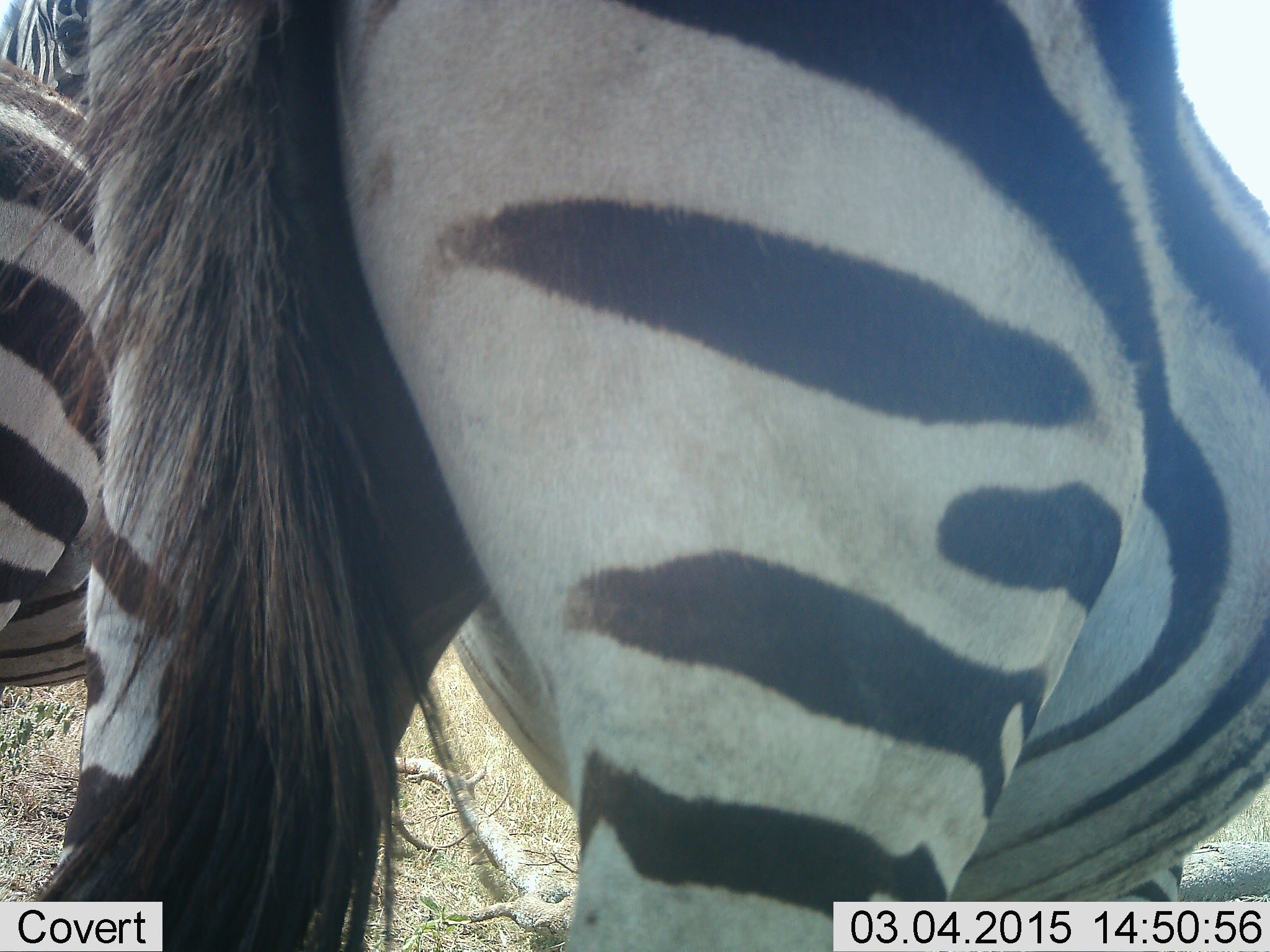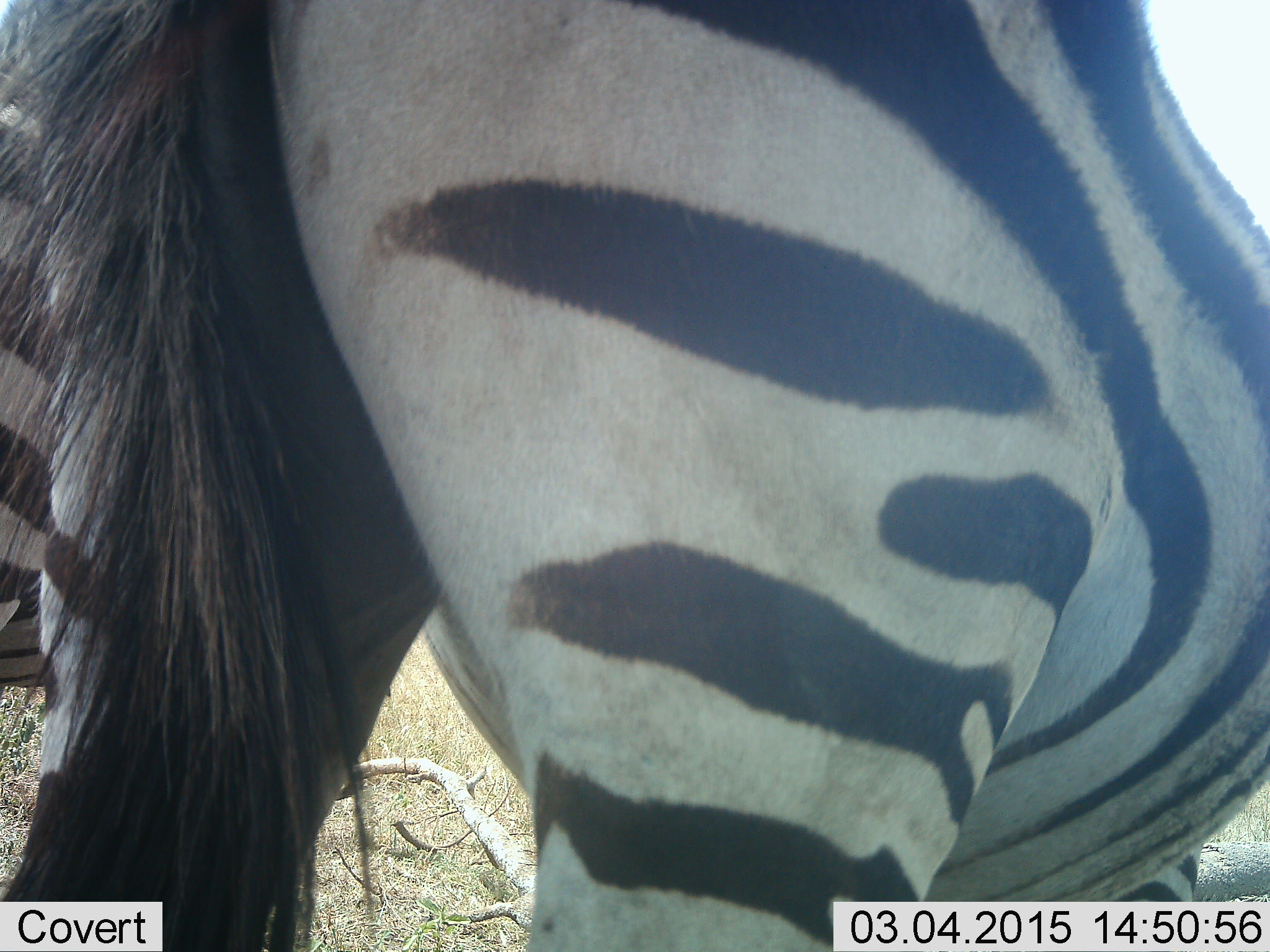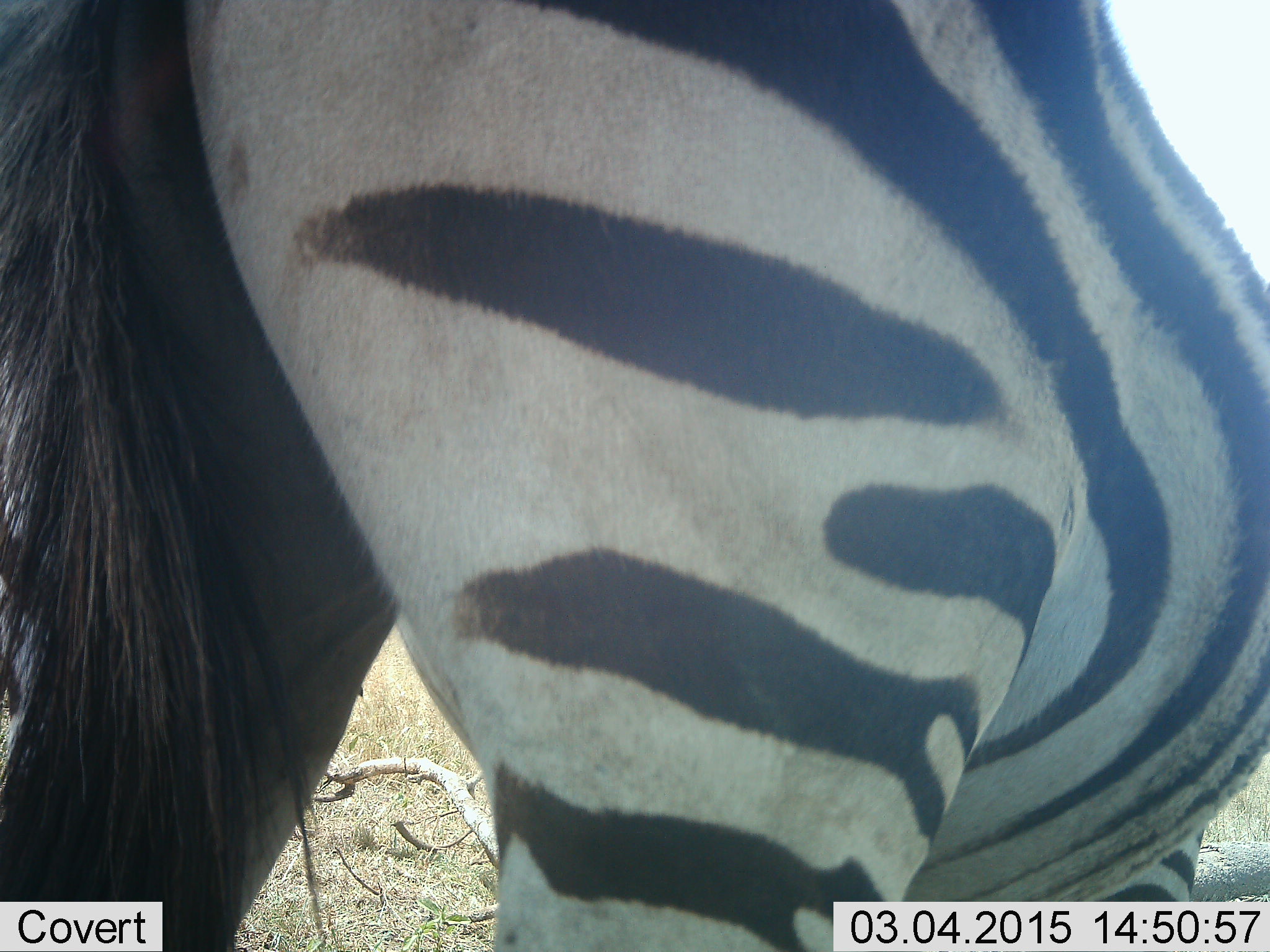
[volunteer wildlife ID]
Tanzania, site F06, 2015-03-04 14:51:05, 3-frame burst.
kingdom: Animalia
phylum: Chordata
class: Mammalia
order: Perissodactyla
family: Equidae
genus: Equus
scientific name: Equus quagga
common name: plains zebra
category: zebra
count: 2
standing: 100%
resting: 0%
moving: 0%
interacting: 0%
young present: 0%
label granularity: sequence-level